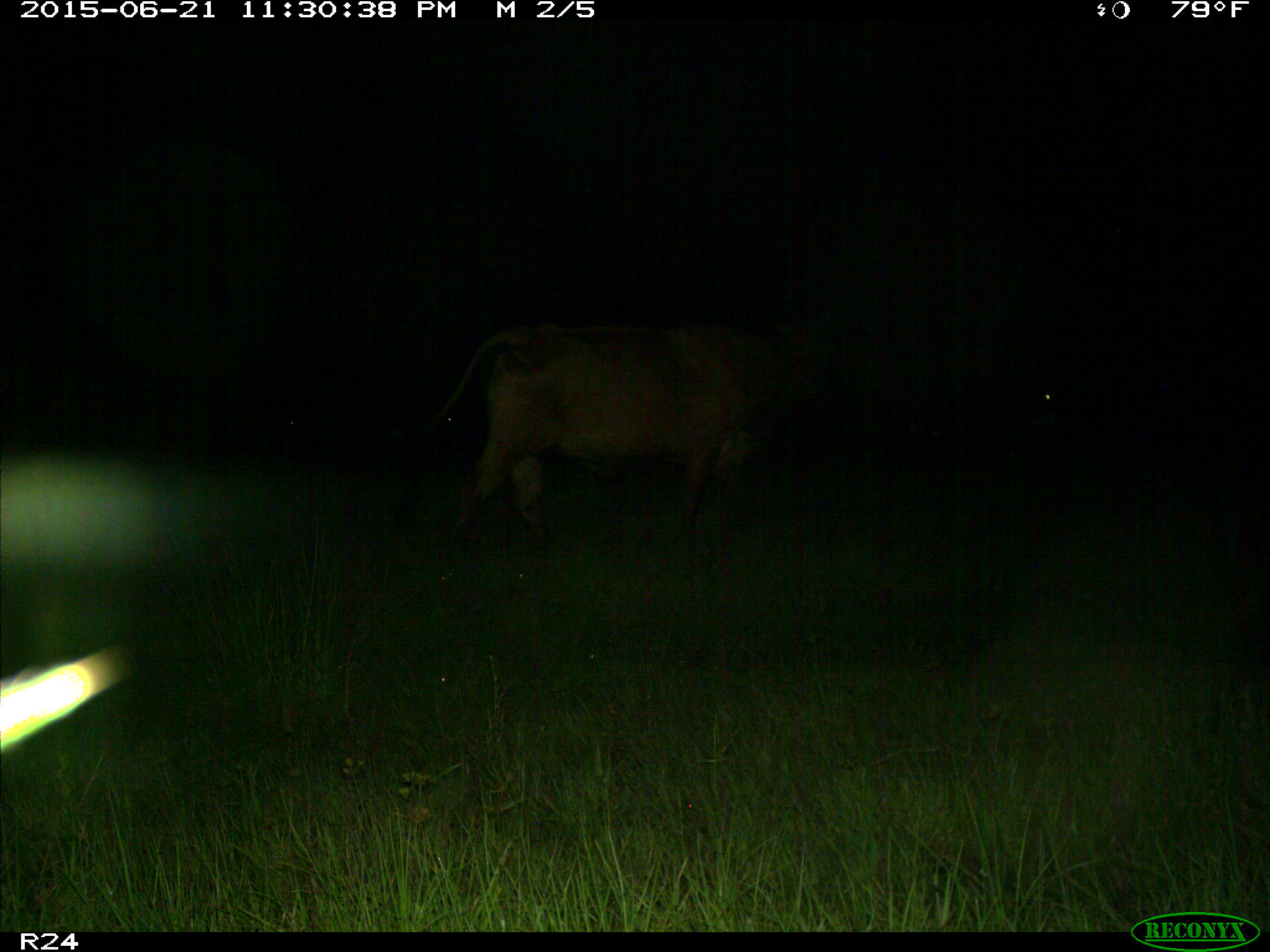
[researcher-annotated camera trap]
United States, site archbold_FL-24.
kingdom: Animalia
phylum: Chordata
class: Mammalia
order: Artiodactyla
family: Bovidae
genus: Bos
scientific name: Bos taurus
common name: domestic cow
Bos taurus (domestic cow).